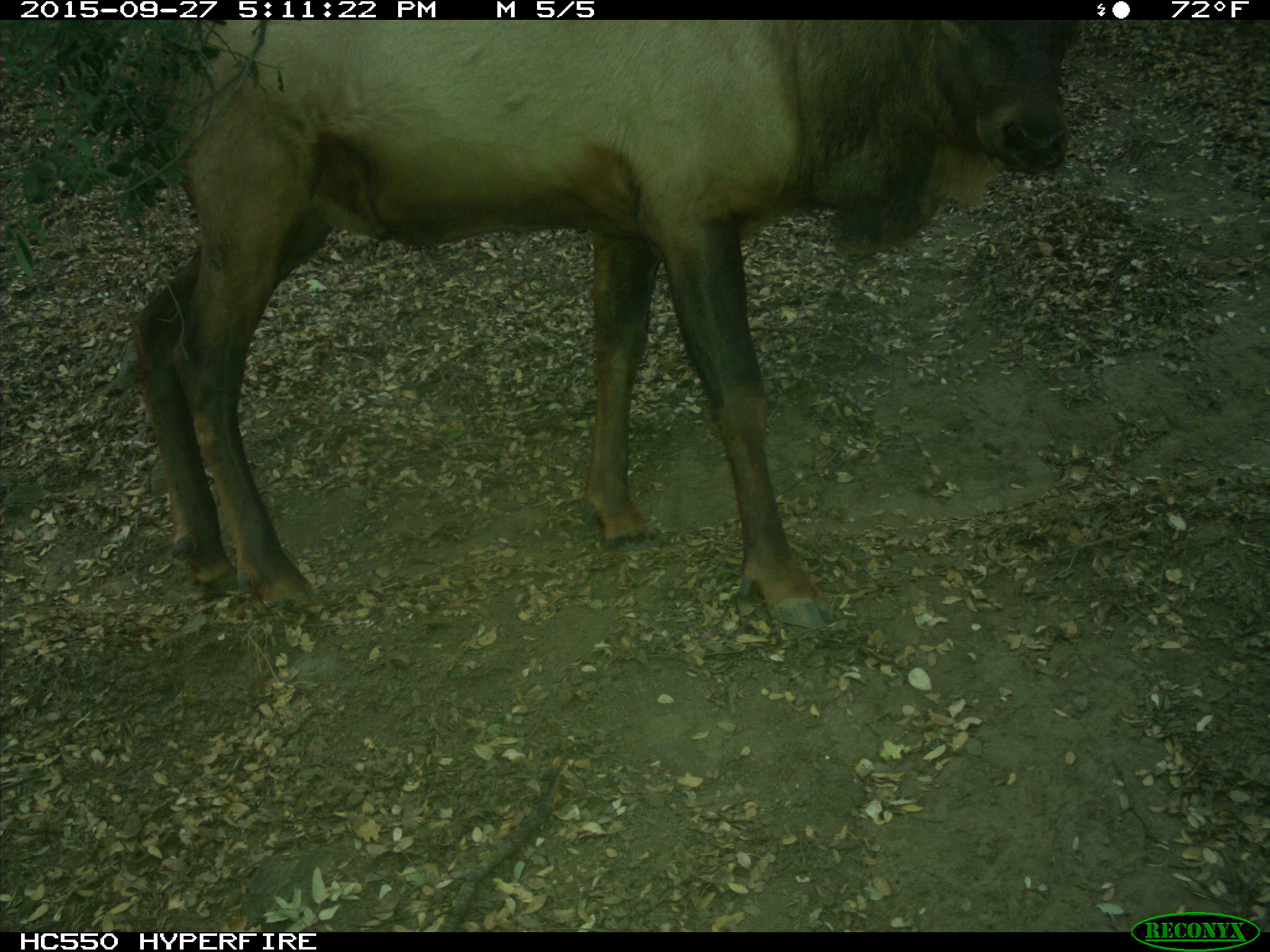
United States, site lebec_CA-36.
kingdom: Animalia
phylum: Chordata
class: Mammalia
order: Artiodactyla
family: Cervidae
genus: Cervus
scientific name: Cervus canadensis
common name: elk